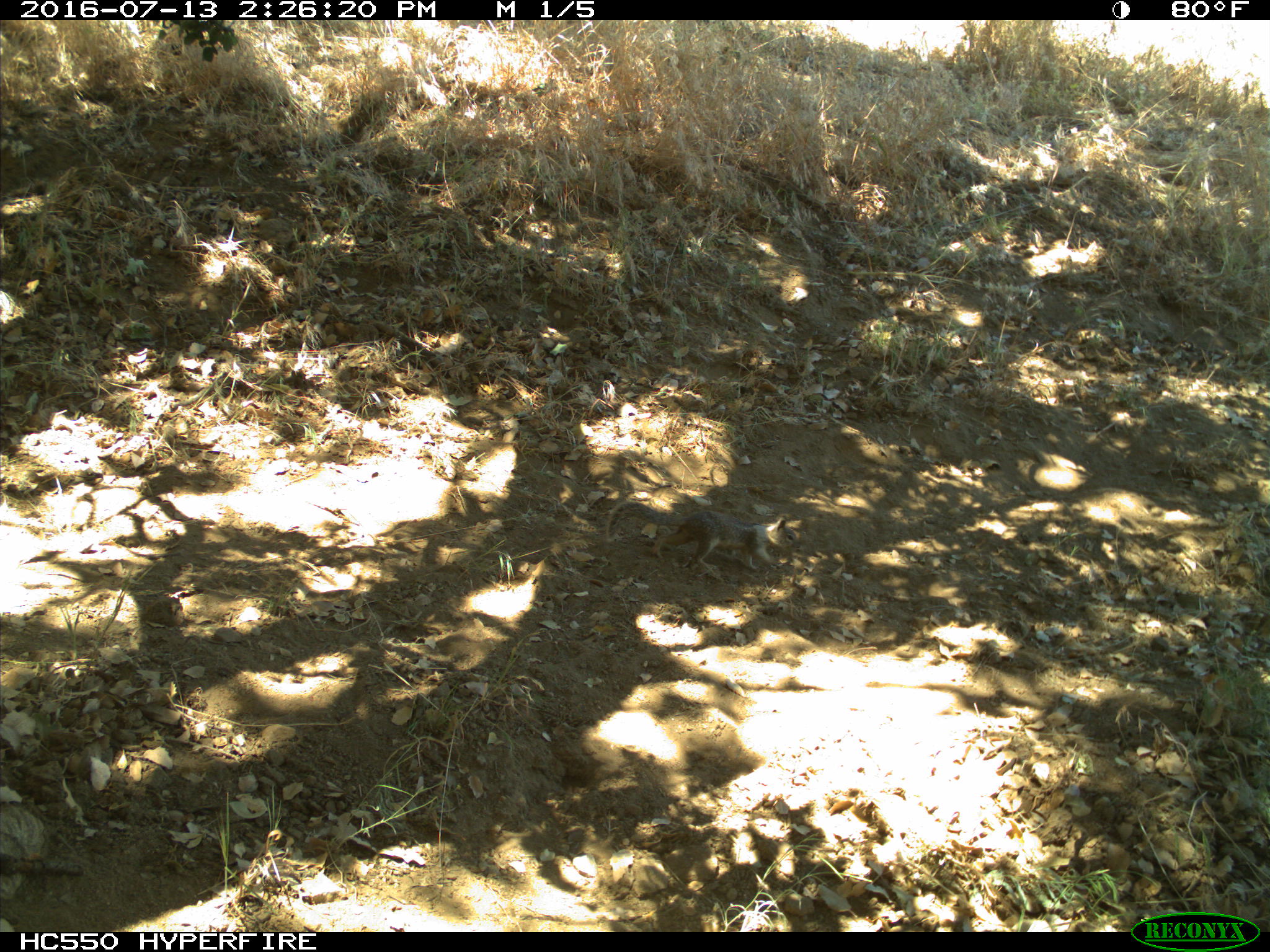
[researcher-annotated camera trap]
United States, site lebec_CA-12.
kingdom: Animalia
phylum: Chordata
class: Mammalia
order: Rodentia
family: Sciuridae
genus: Otospermophilus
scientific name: Otospermophilus beecheyi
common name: california ground squirrel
Otospermophilus beecheyi (california ground squirrel).